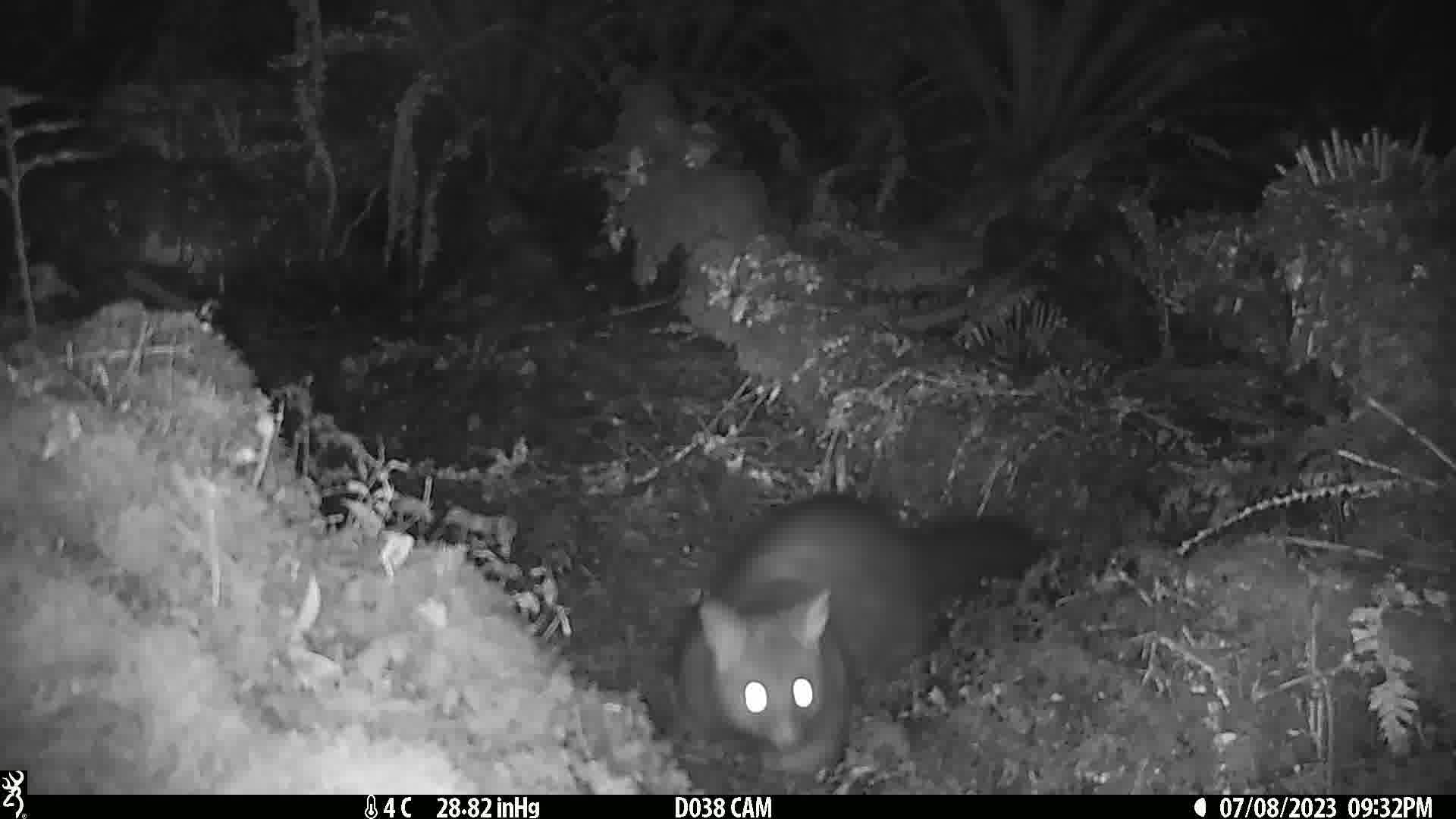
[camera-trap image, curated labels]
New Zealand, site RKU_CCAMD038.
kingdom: Animalia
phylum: Chordata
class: Mammalia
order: Diprotodontia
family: Phalangeridae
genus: Trichosurus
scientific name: Trichosurus vulpecula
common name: common brushtail possum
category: possum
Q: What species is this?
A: Possum (common brushtail possum) (Trichosurus vulpecula).